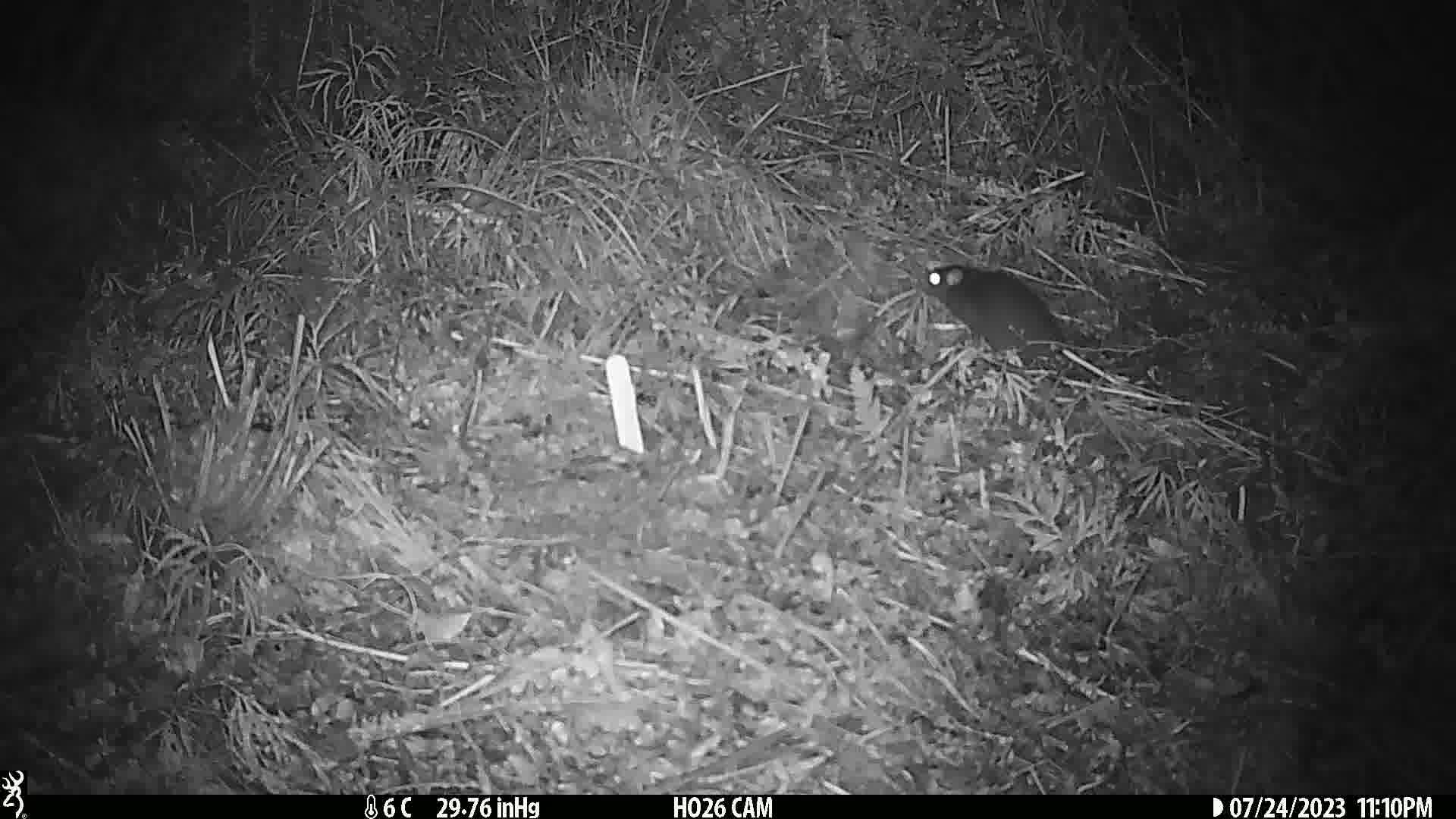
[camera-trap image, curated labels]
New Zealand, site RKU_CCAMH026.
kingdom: Animalia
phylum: Chordata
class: Mammalia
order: Rodentia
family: Muridae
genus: Rattus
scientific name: Rattus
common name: rat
Rat (Rattus).